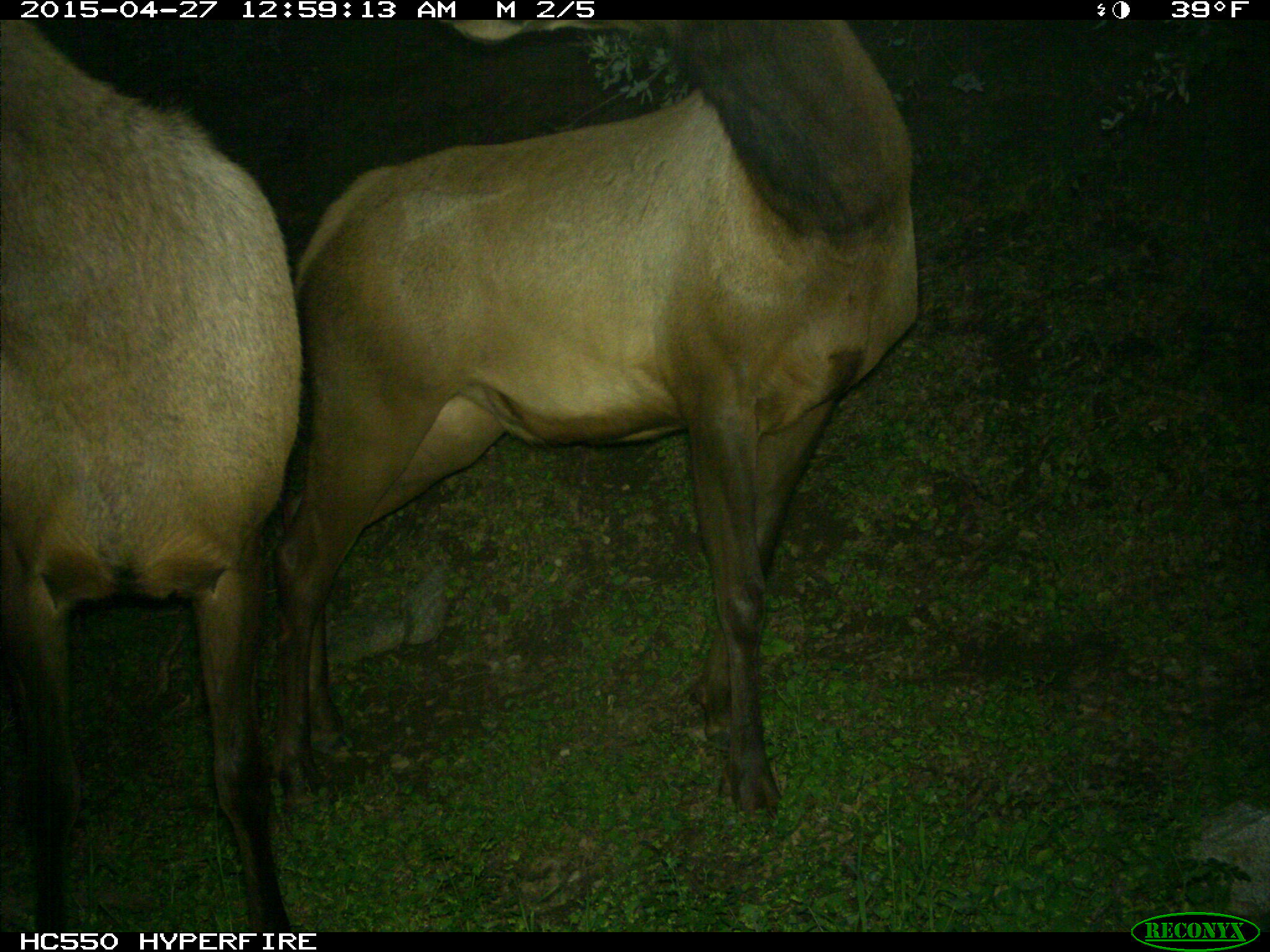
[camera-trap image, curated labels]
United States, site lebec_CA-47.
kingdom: Animalia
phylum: Chordata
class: Mammalia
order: Artiodactyla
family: Cervidae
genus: Cervus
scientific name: Cervus canadensis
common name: elk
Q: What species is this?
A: Cervus canadensis (elk).